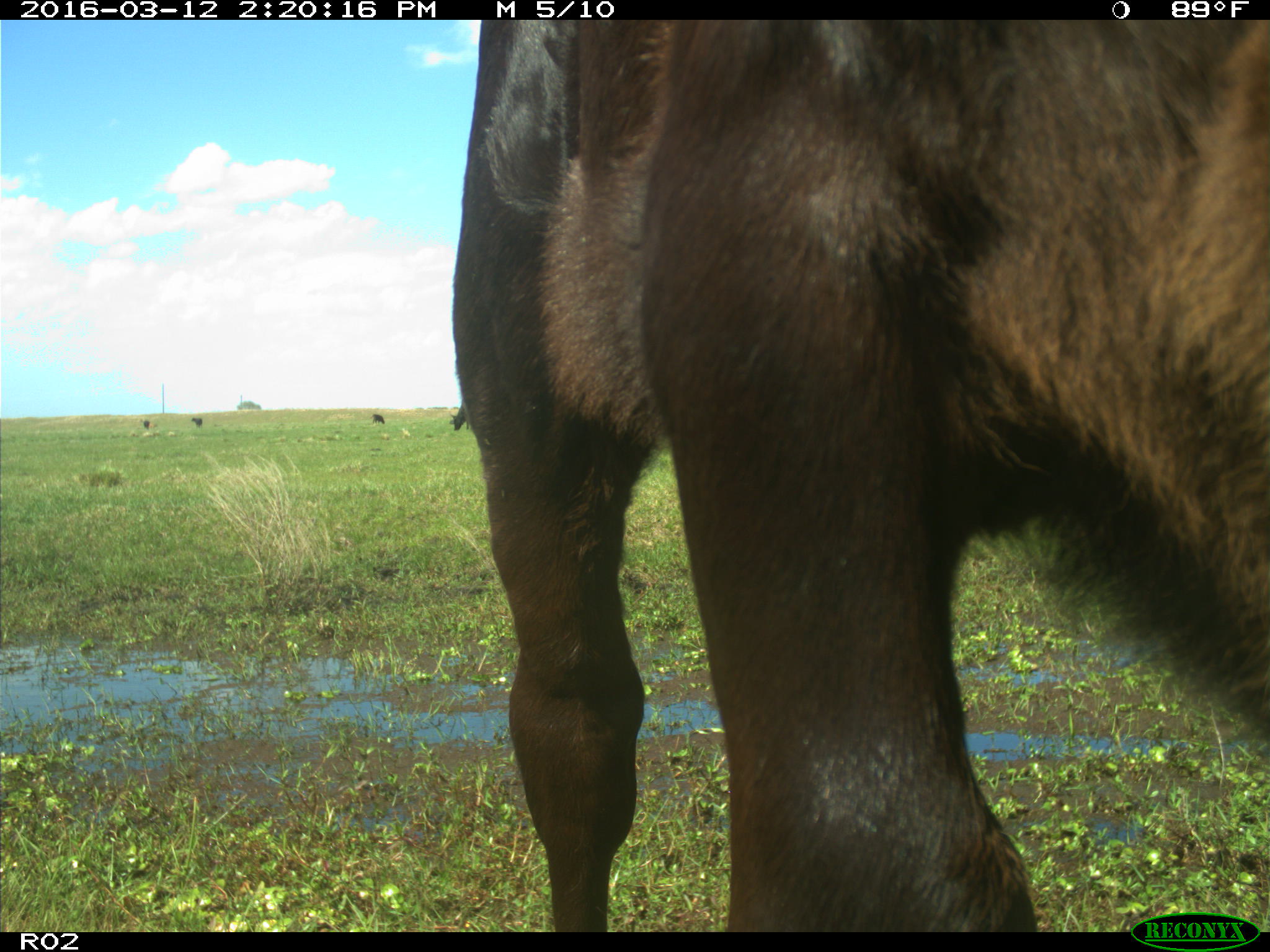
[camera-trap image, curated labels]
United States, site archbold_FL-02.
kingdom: Animalia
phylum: Chordata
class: Mammalia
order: Artiodactyla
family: Bovidae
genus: Bos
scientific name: Bos taurus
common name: domestic cow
Bos taurus (domestic cow).